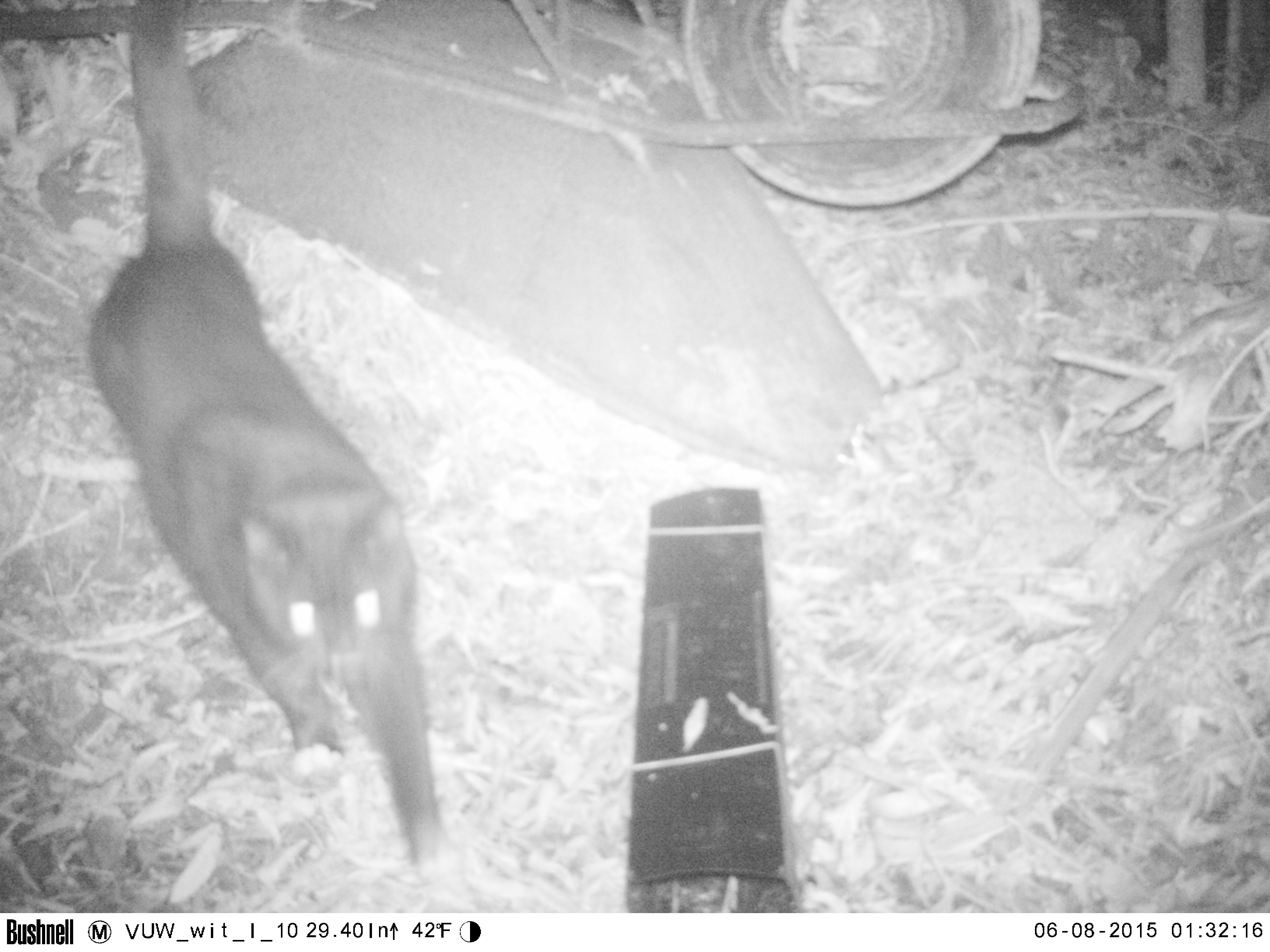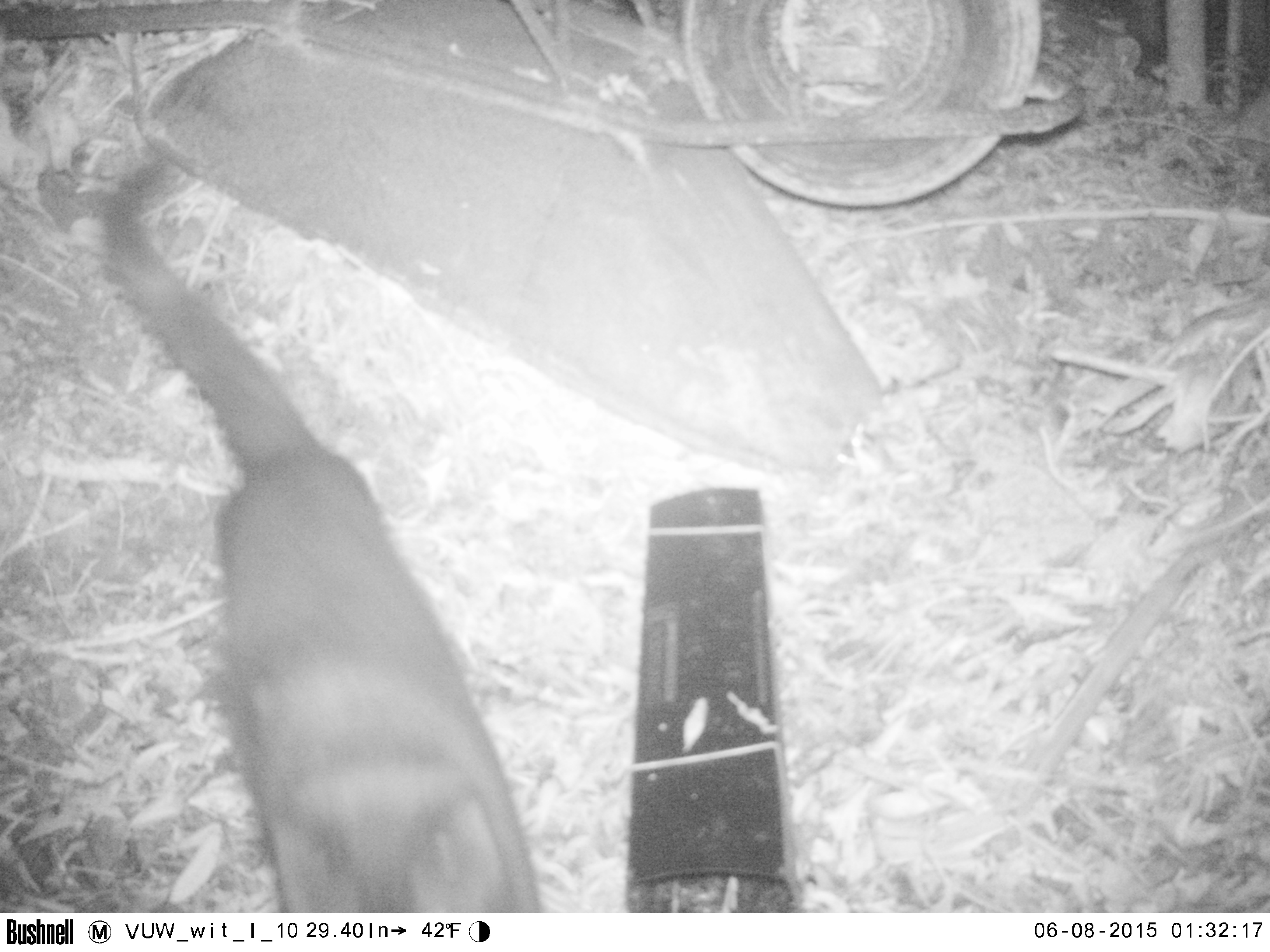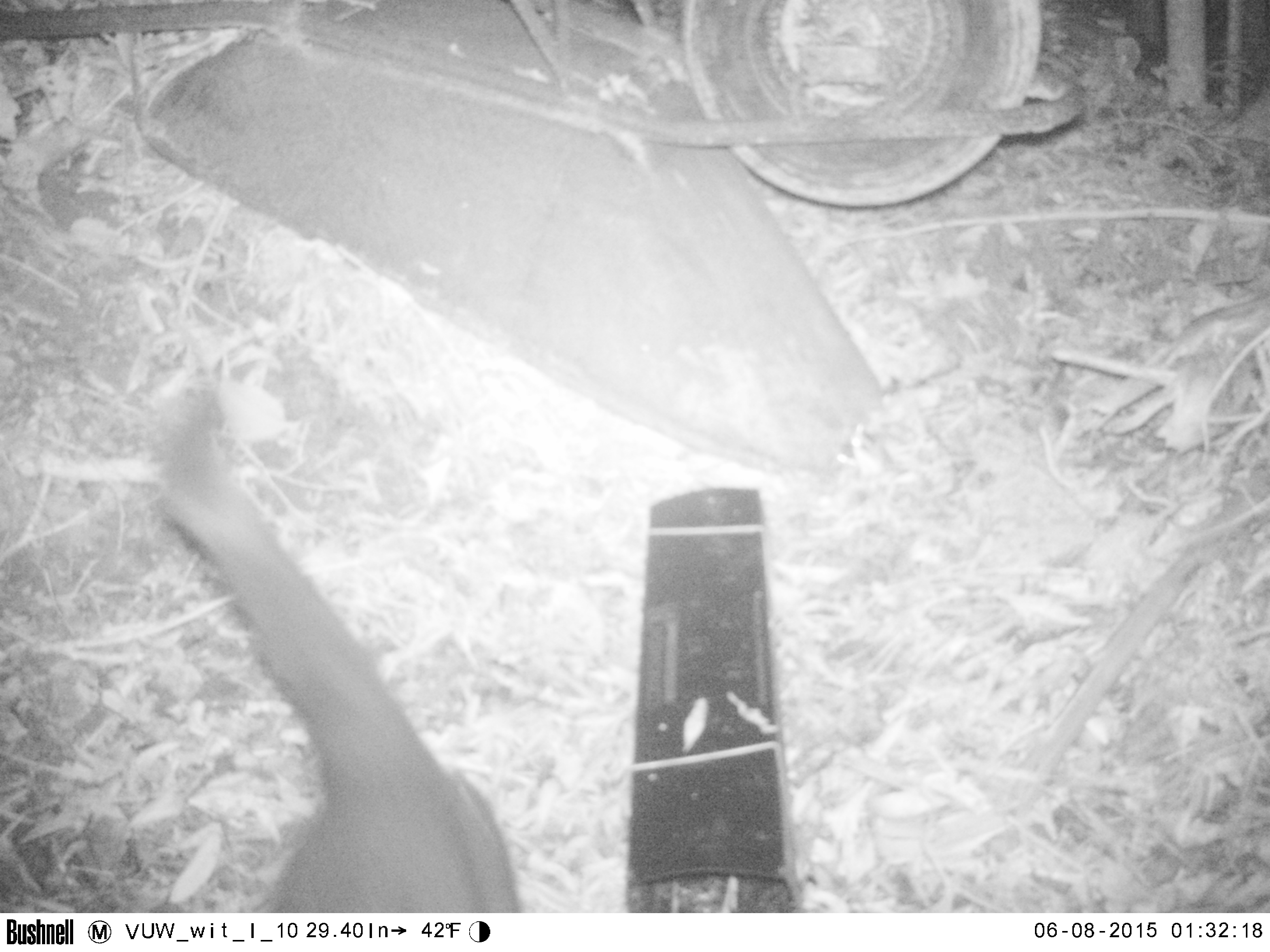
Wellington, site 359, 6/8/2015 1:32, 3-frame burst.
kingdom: Animalia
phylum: Chordata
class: Mammalia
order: Carnivora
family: Felidae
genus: Felis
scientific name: Felis catus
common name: cat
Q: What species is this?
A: Cat (Felis catus).